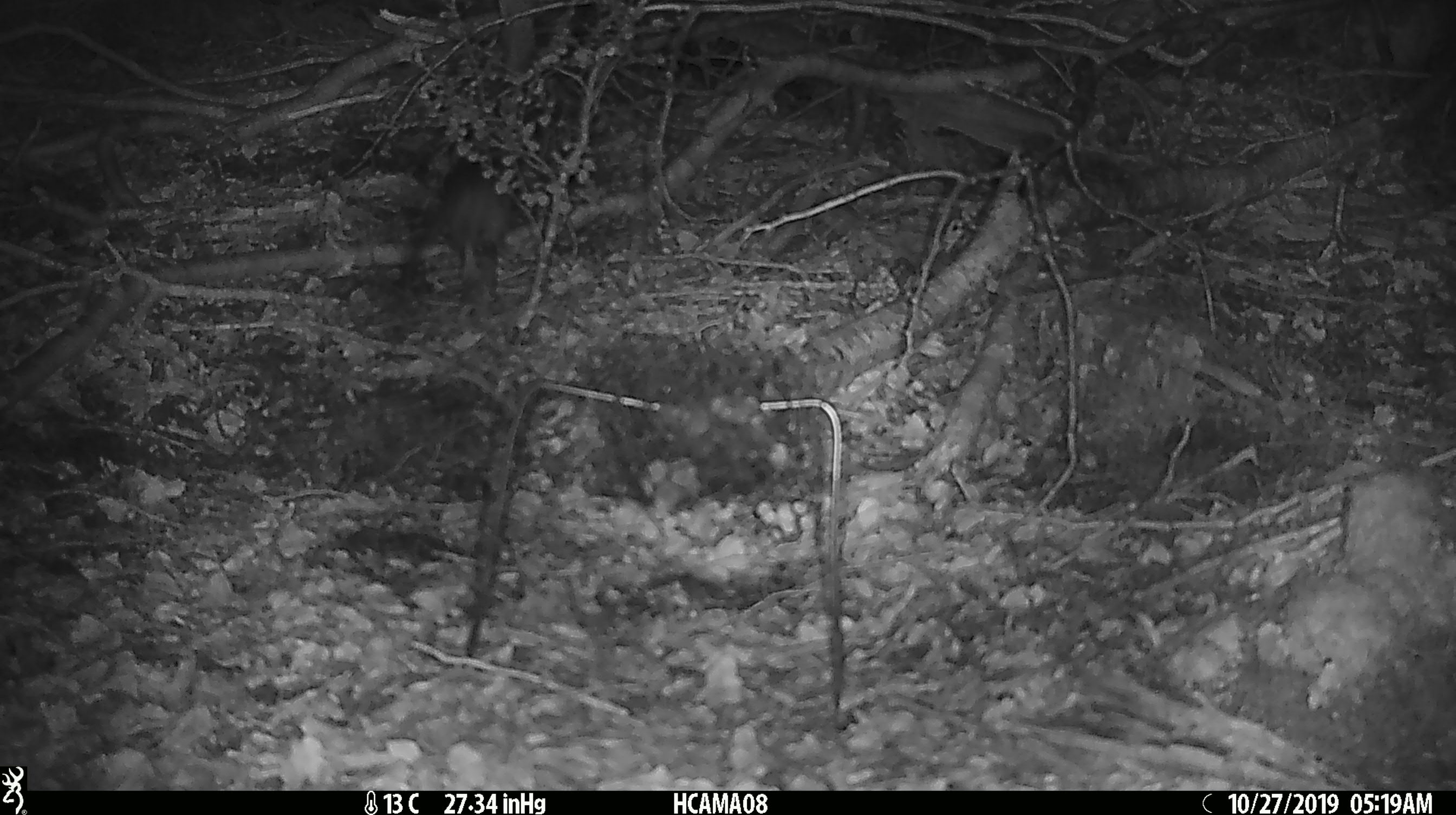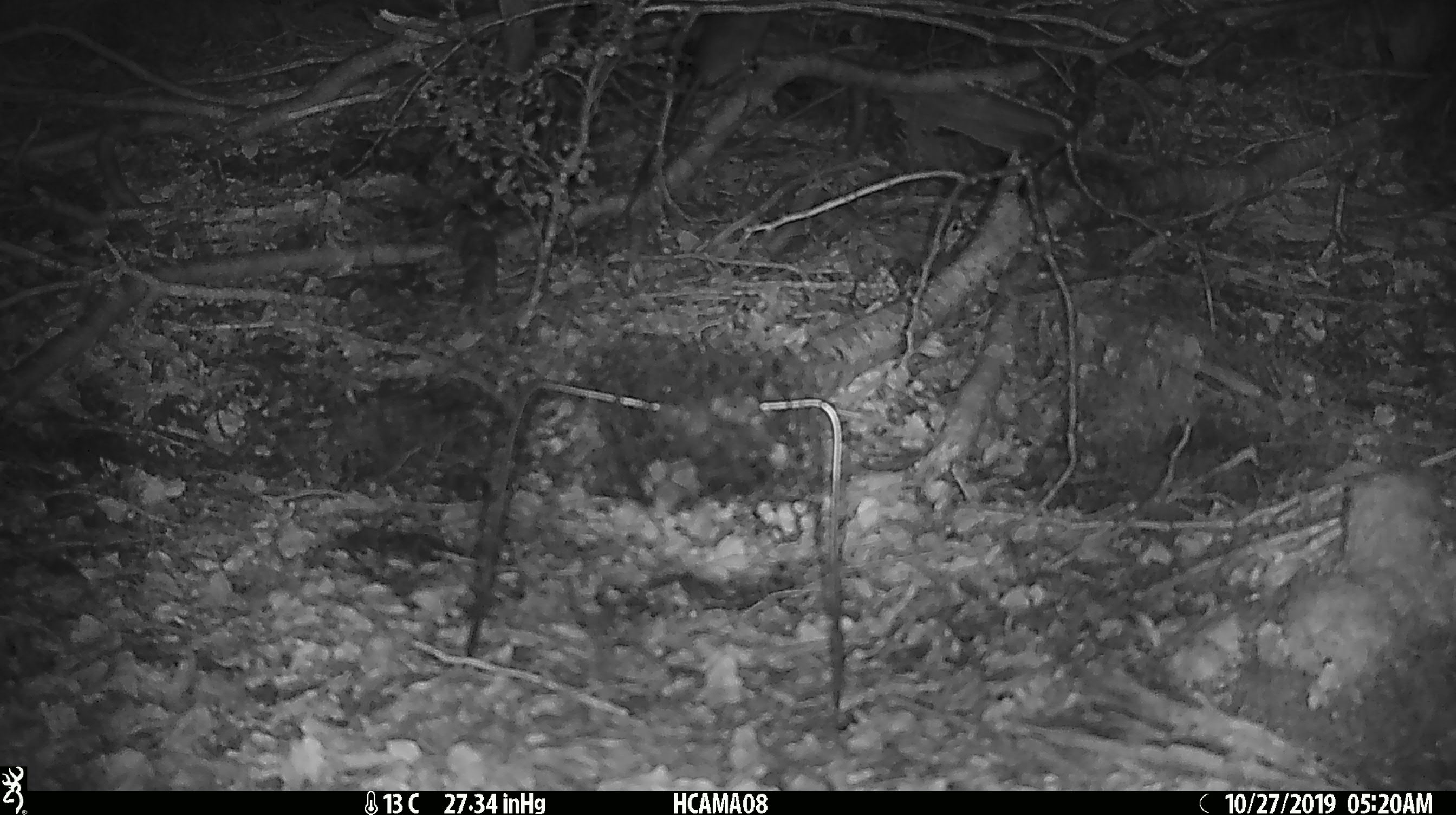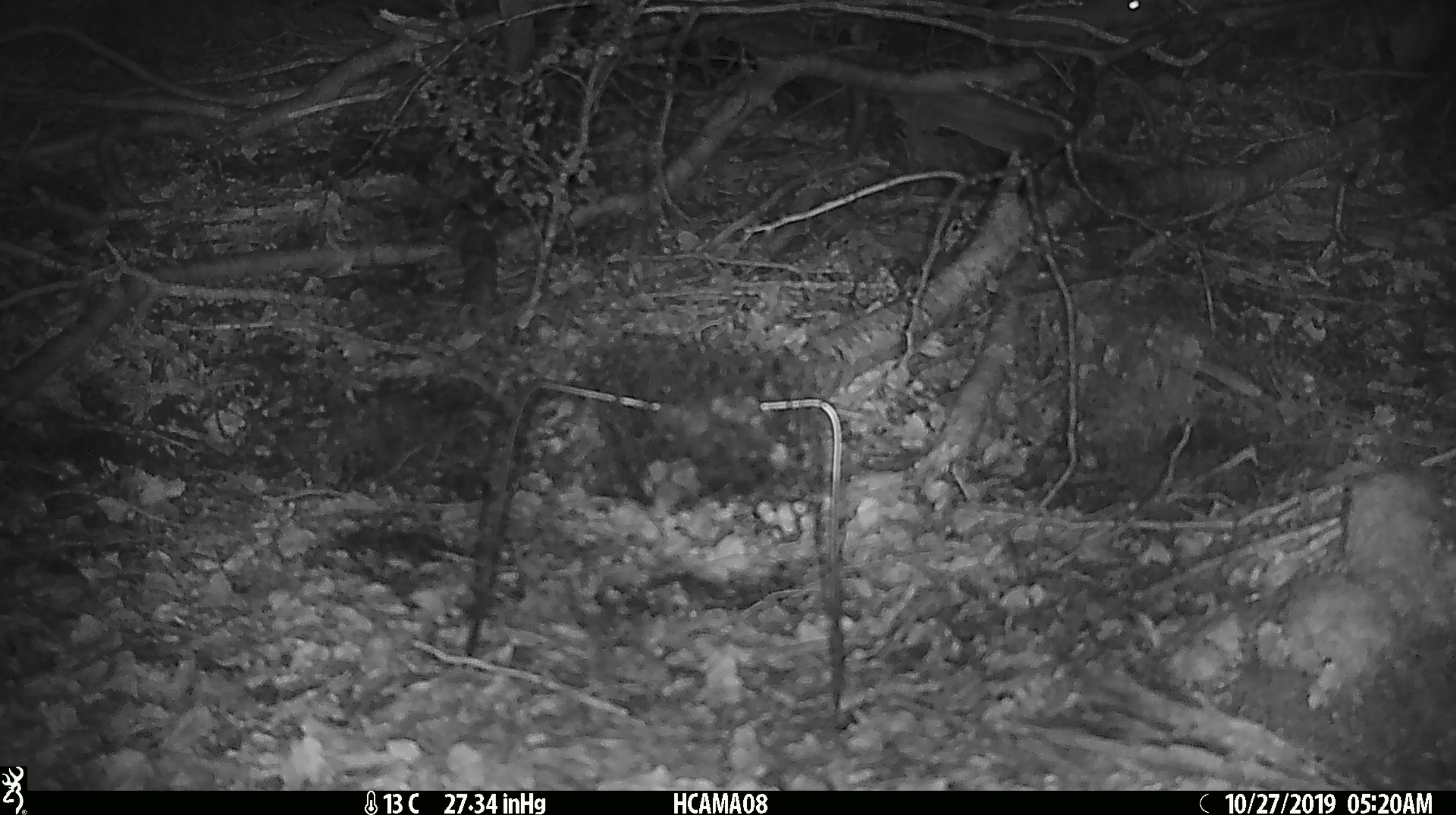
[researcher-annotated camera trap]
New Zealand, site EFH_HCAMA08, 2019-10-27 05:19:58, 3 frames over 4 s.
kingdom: Animalia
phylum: Chordata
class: Mammalia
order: Rodentia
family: Muridae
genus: Mus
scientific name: Mus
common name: mouse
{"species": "mouse (Mus)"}